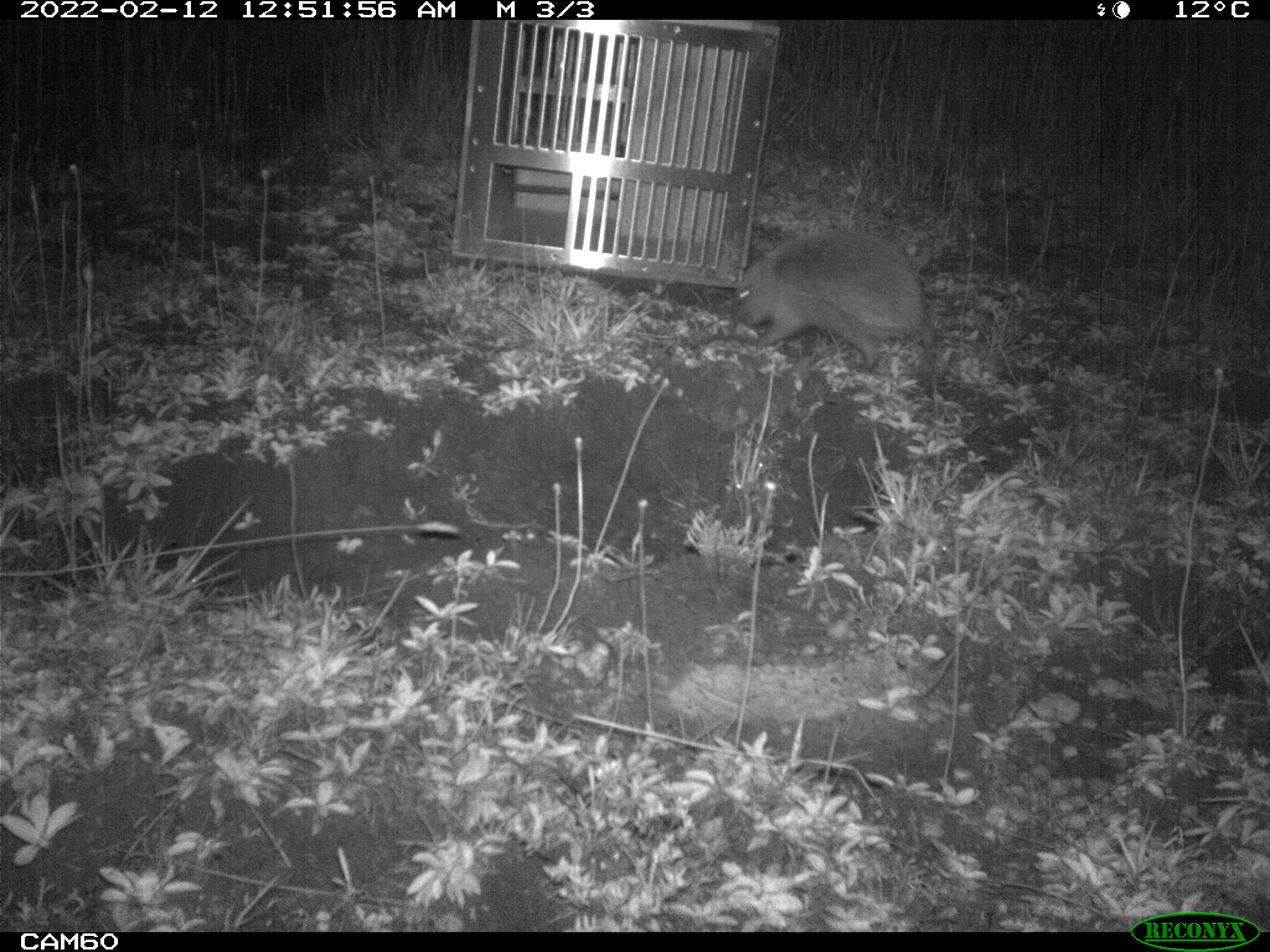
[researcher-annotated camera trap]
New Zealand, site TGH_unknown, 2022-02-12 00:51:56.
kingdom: Animalia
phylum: Chordata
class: Mammalia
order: Eulipotyphla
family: Erinaceidae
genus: Erinaceus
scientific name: Erinaceus europaeus europaeus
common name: european hedgehog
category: hedgehog